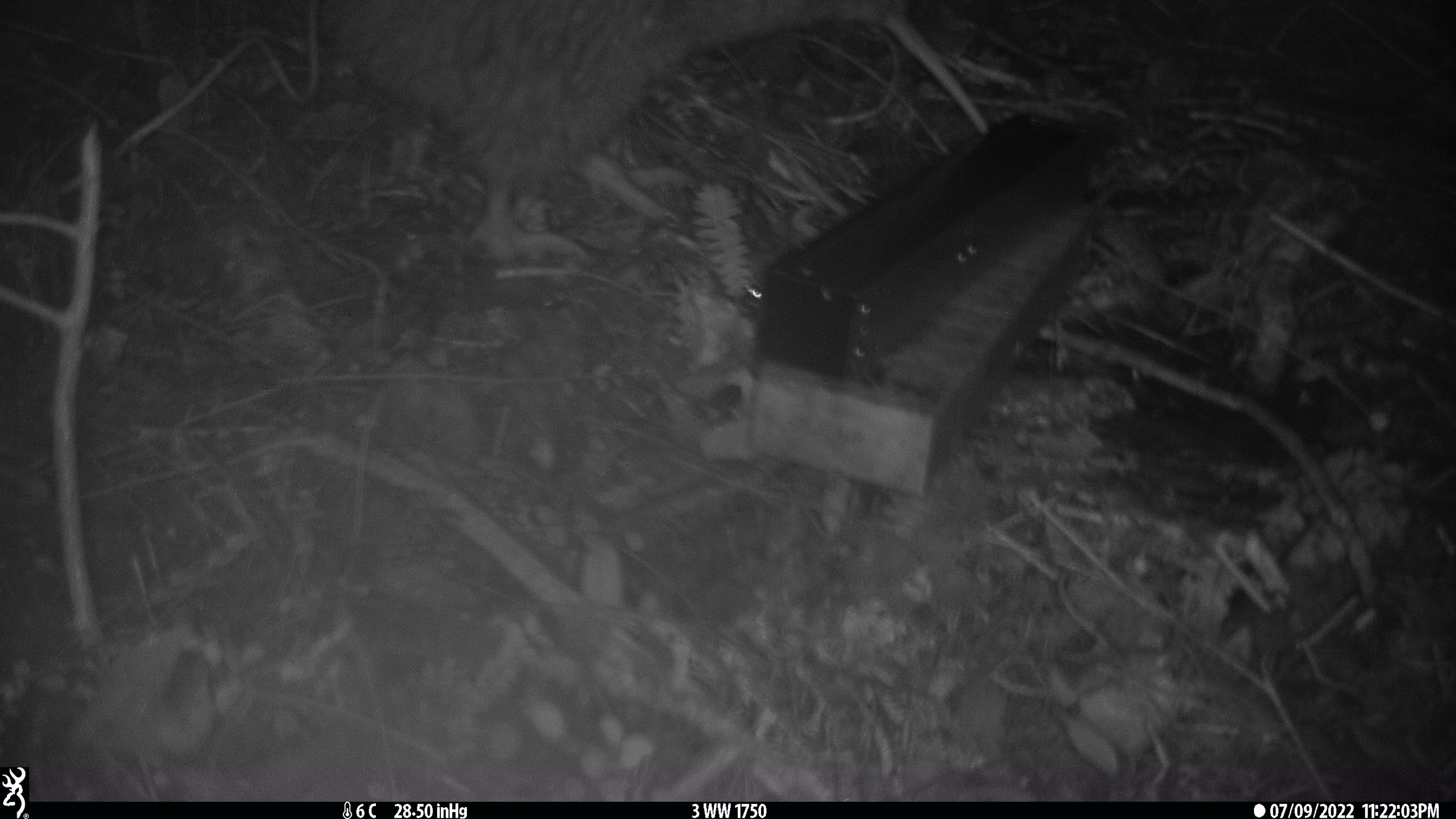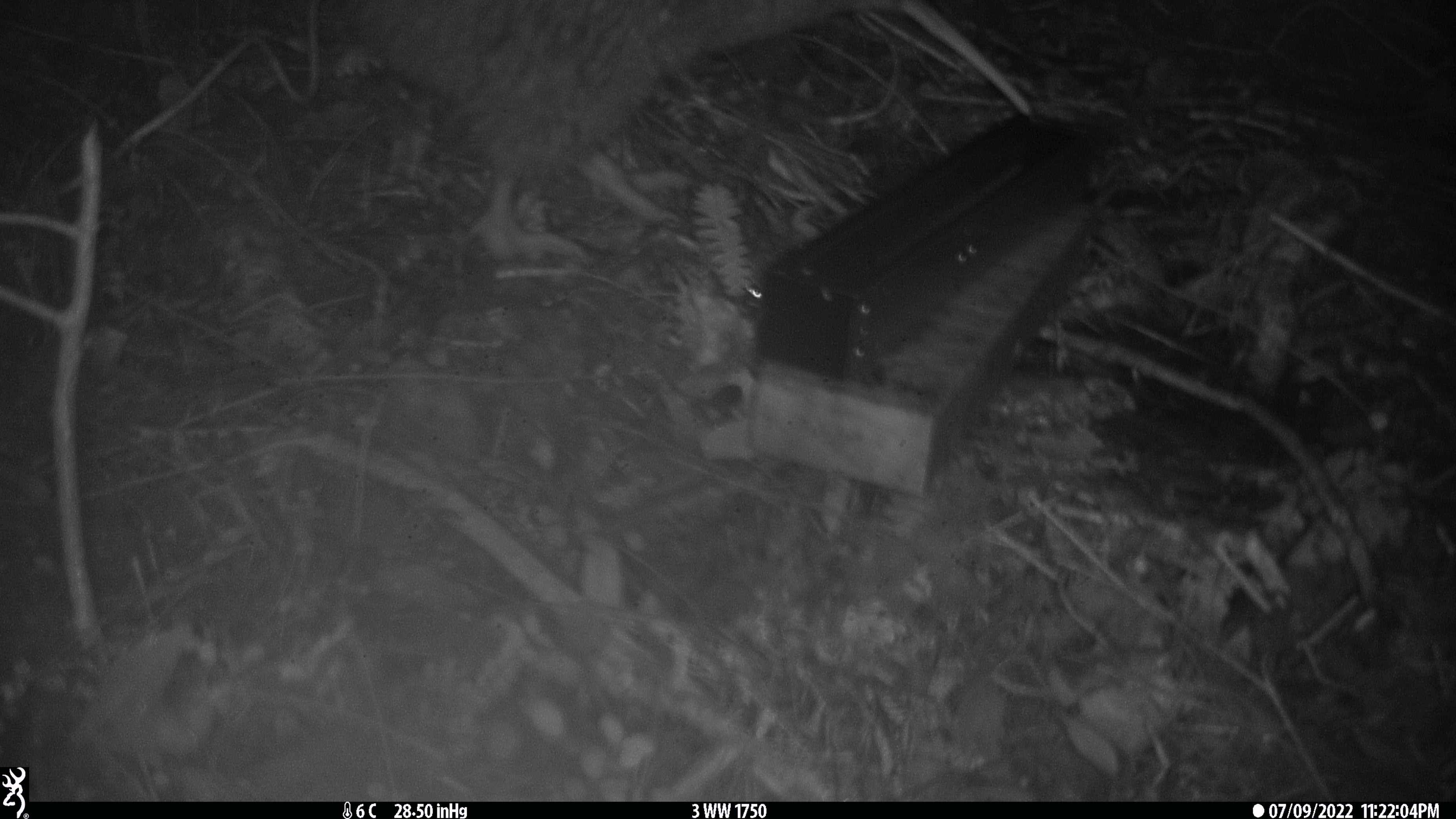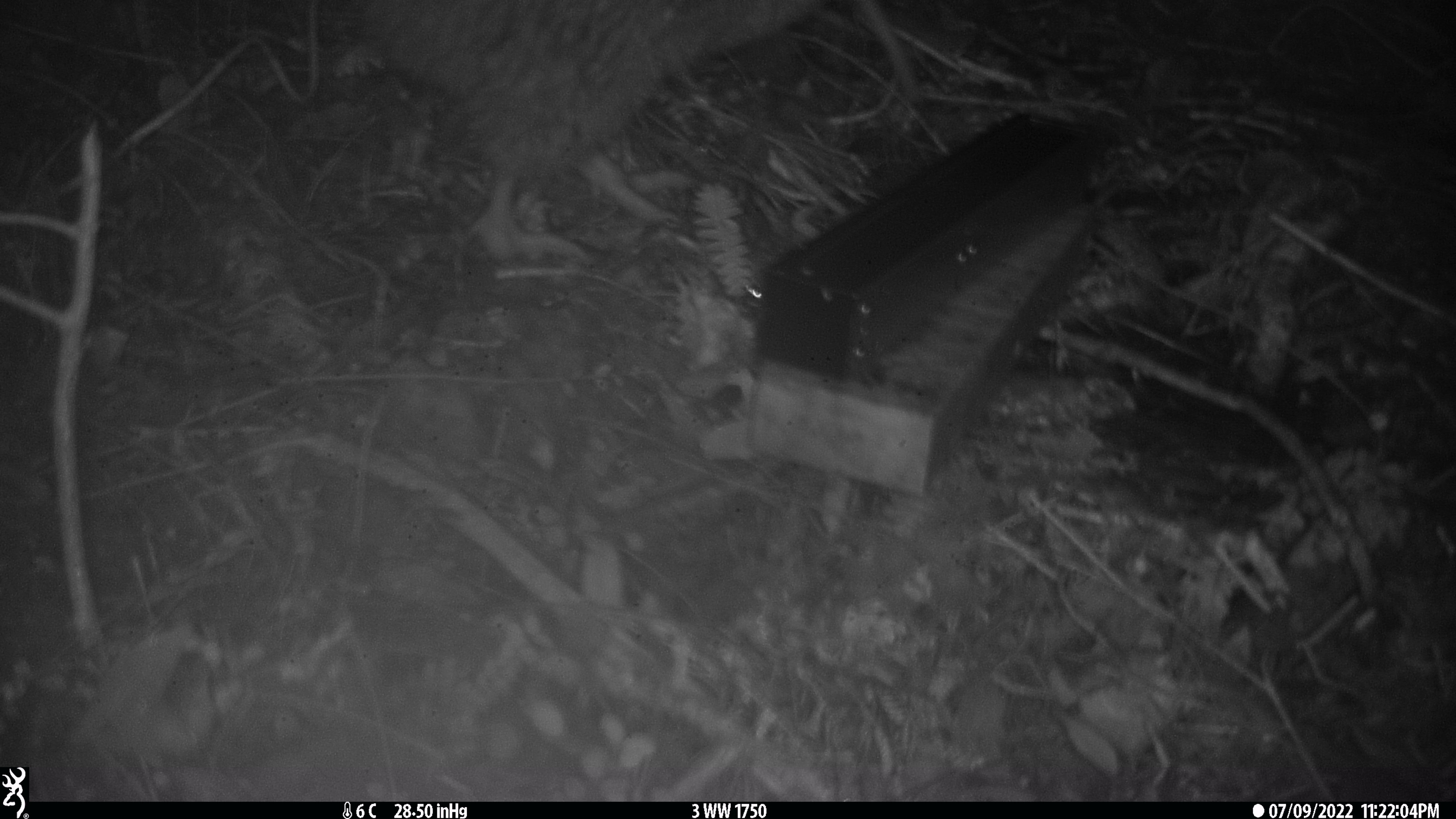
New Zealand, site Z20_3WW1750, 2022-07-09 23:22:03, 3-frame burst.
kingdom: Animalia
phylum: Chordata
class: Aves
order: Apterygiformes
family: Apterygidae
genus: Apteryx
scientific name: Apteryx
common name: kiwi